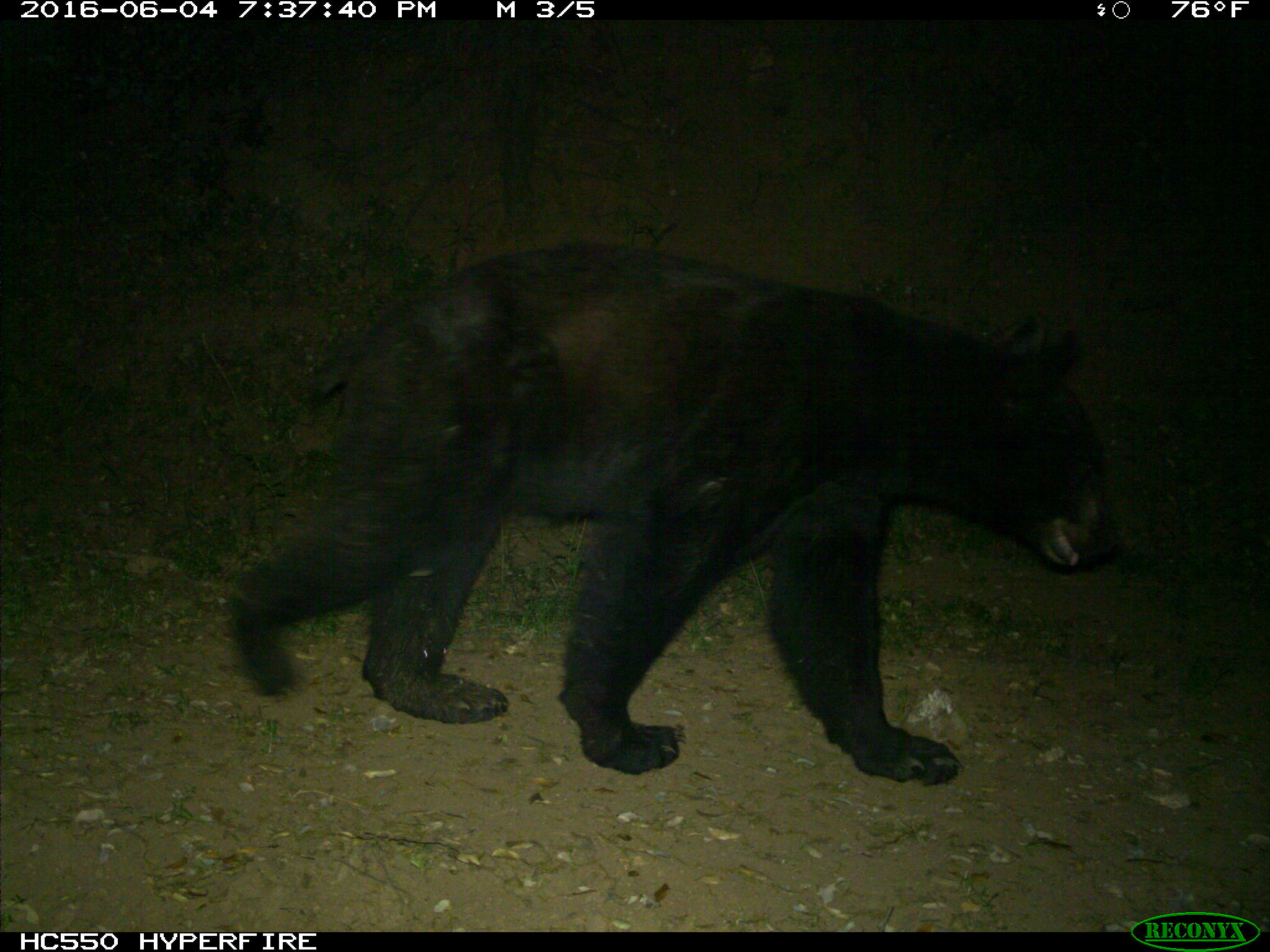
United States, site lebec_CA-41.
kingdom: Animalia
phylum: Chordata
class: Mammalia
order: Carnivora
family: Ursidae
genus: Ursus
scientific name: Ursus americanus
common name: american black bear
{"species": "Ursus americanus (american black bear)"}